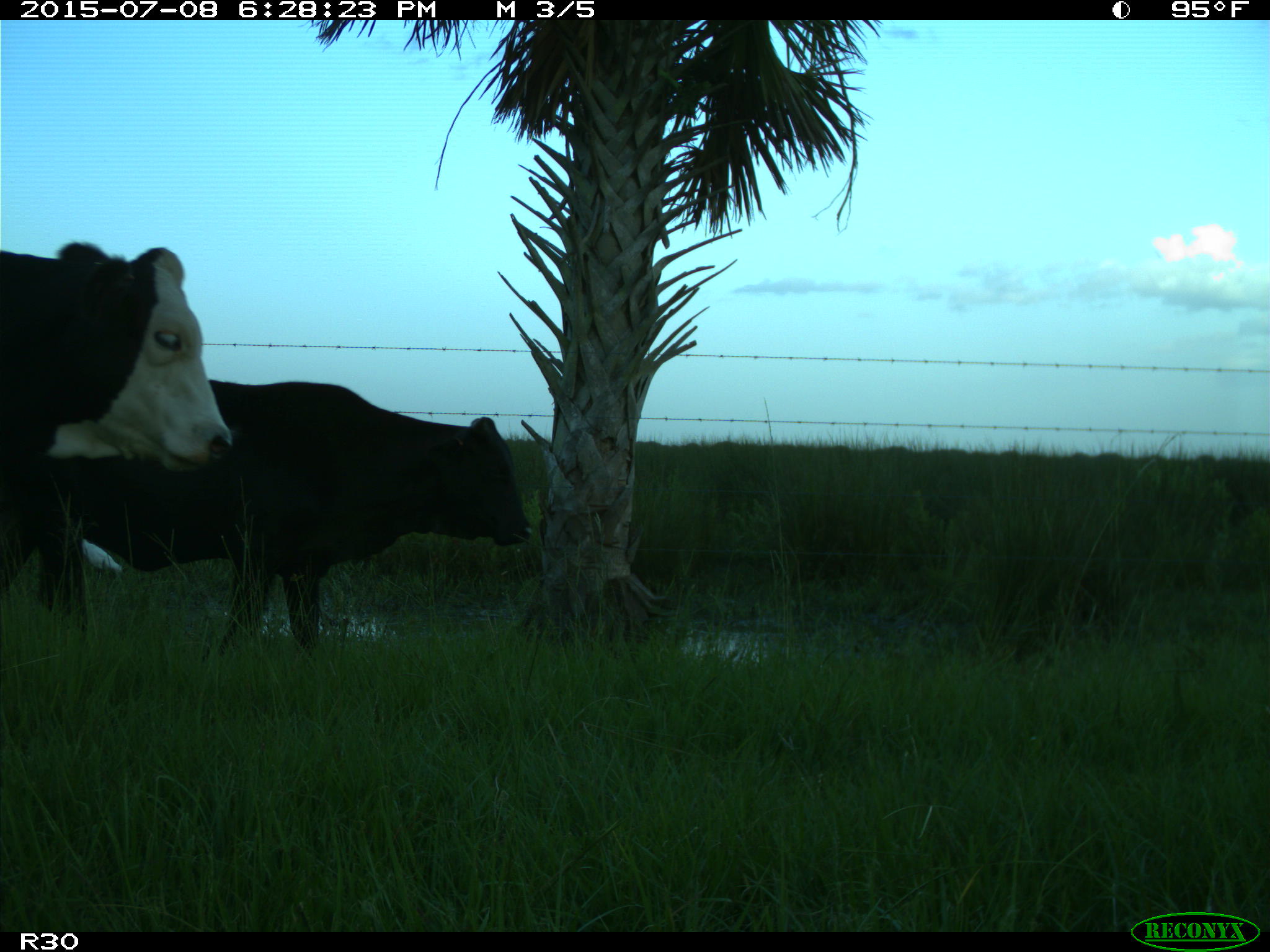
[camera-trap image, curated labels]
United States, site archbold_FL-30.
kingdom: Animalia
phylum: Chordata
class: Mammalia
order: Artiodactyla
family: Bovidae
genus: Bos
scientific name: Bos taurus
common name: domestic cow